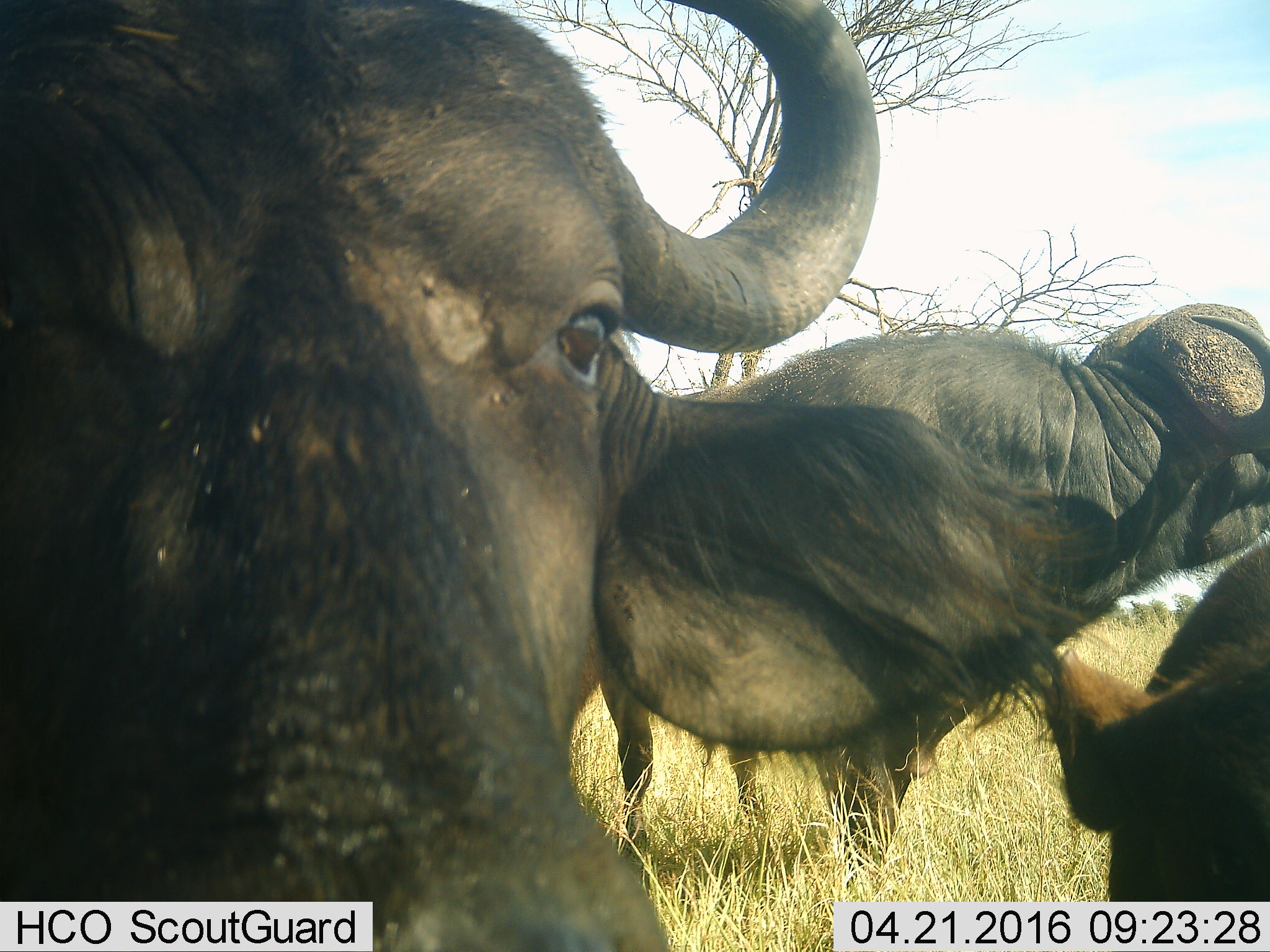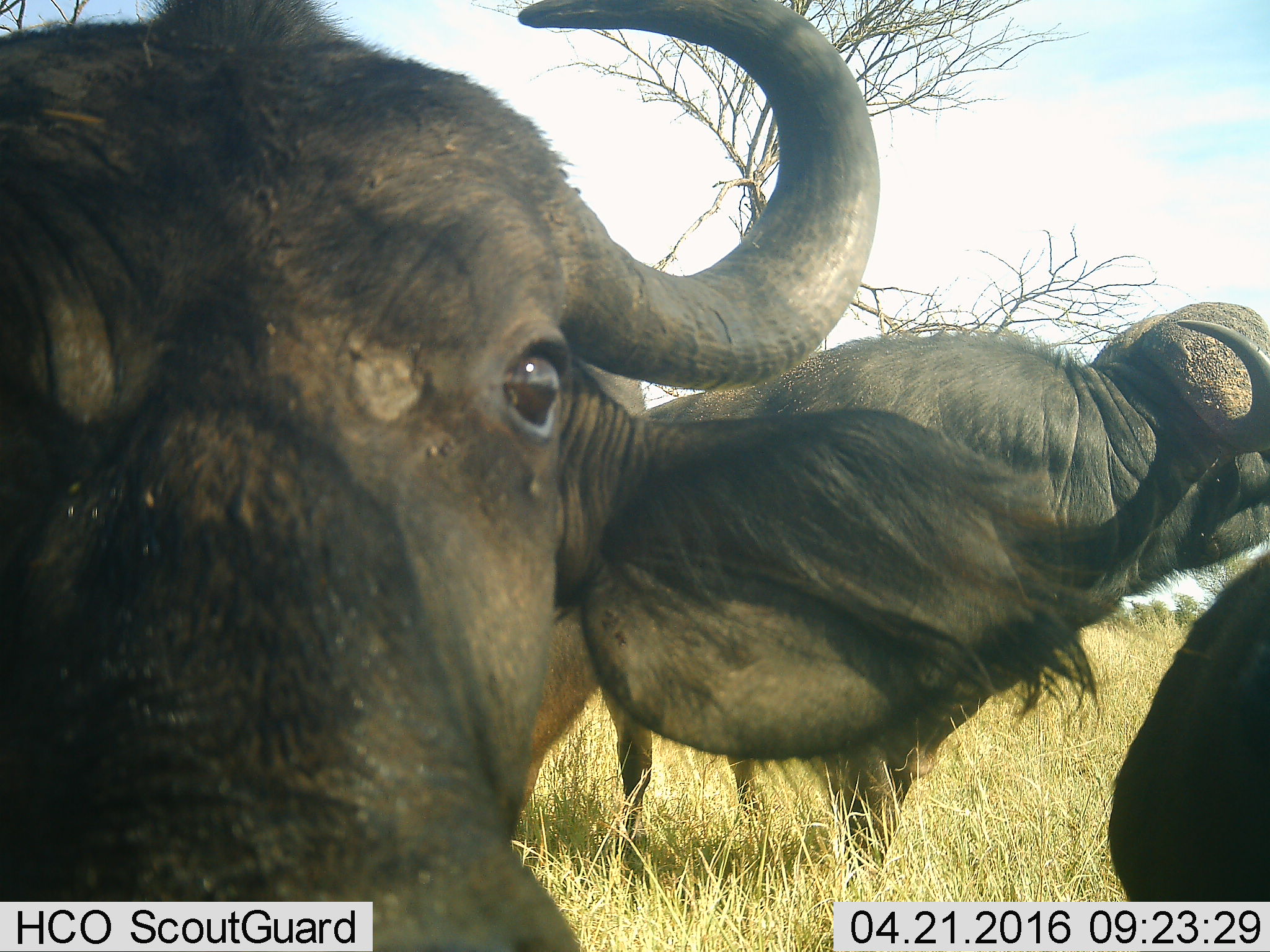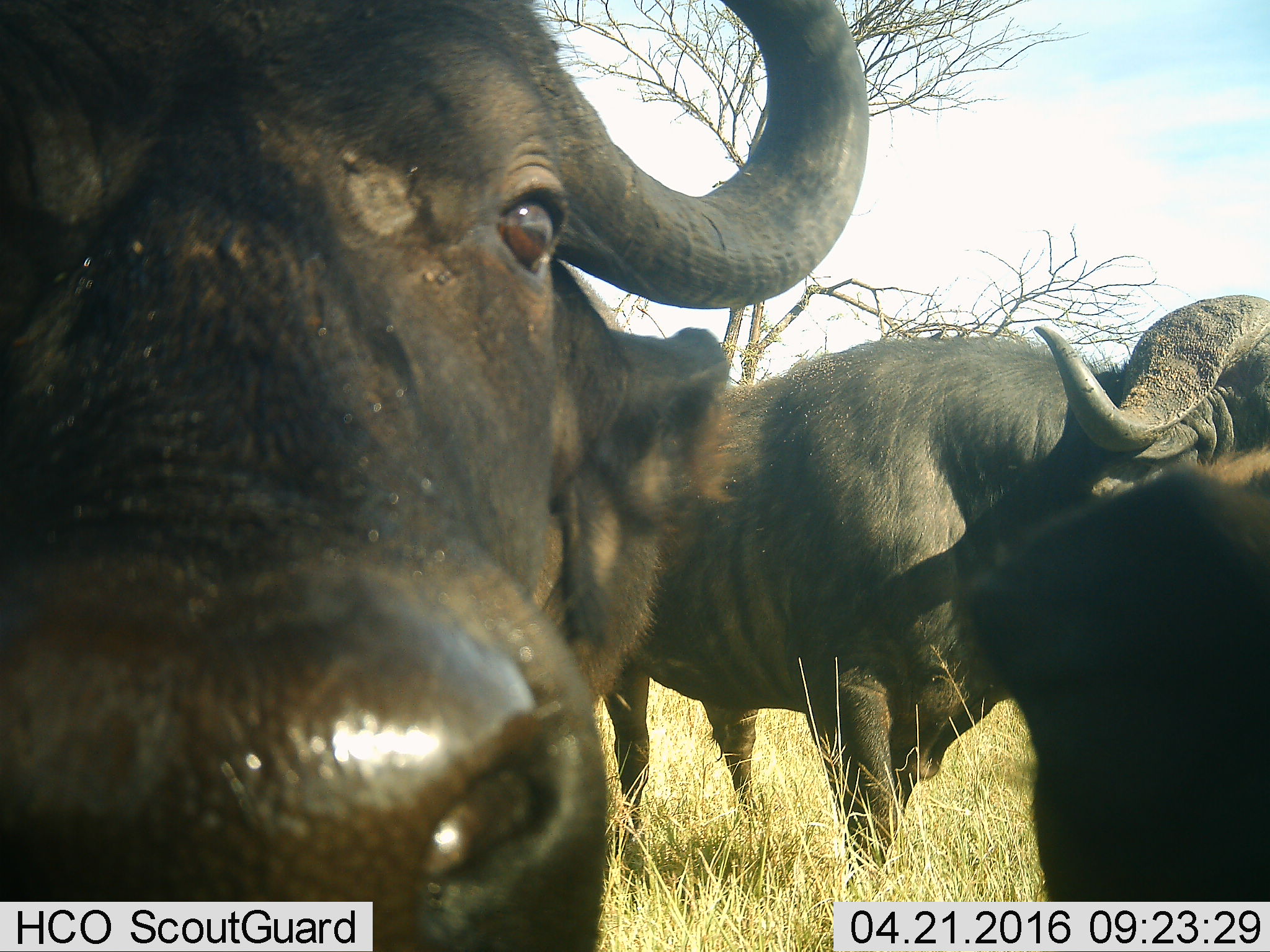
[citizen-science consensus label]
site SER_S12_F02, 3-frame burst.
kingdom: Animalia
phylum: Chordata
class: Mammalia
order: Artiodactyla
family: Bovidae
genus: Syncerus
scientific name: Syncerus caffer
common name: african buffalo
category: buffalo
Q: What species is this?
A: Buffalo (african buffalo) (Syncerus caffer).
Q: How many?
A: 3.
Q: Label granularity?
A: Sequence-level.